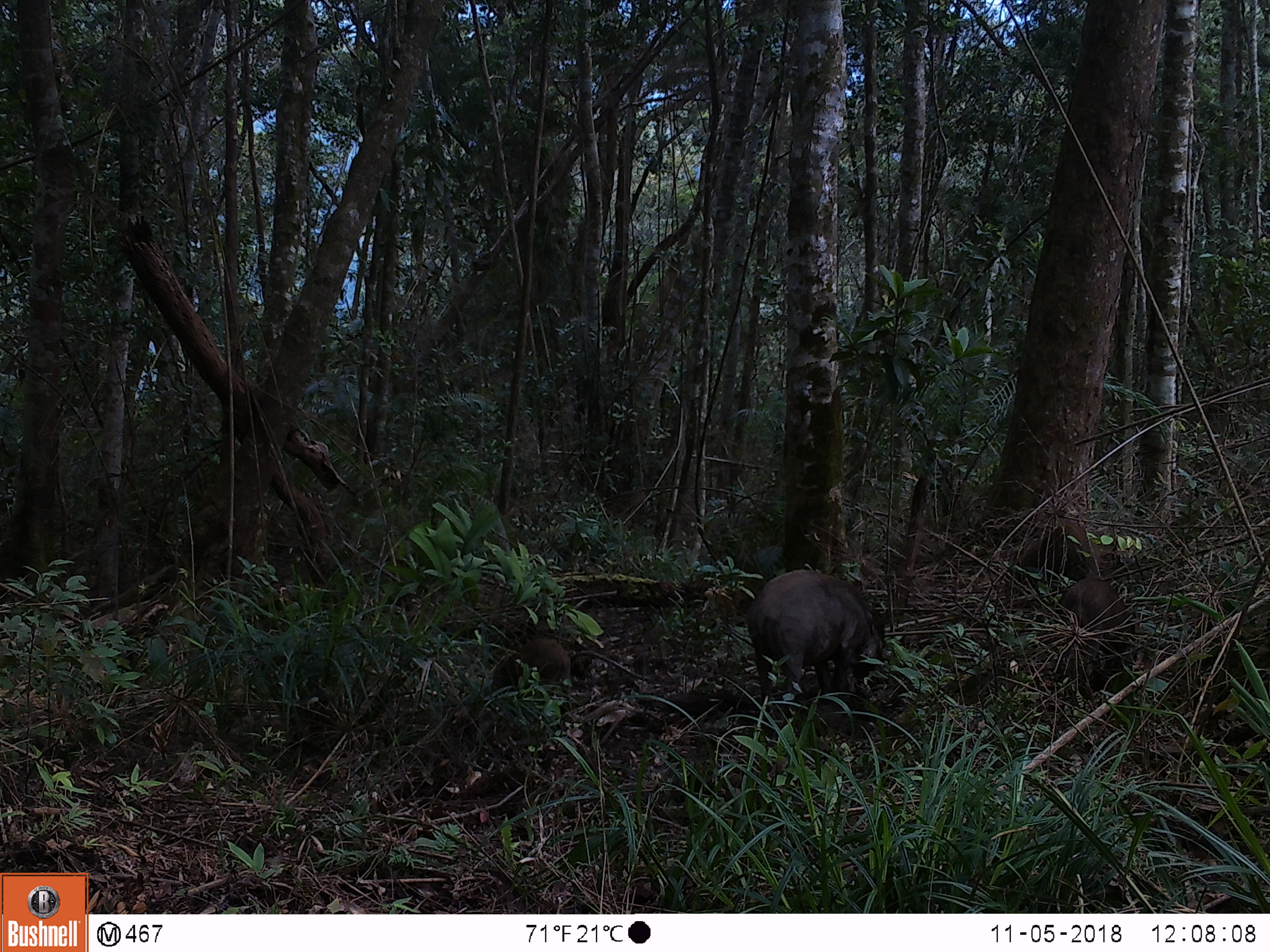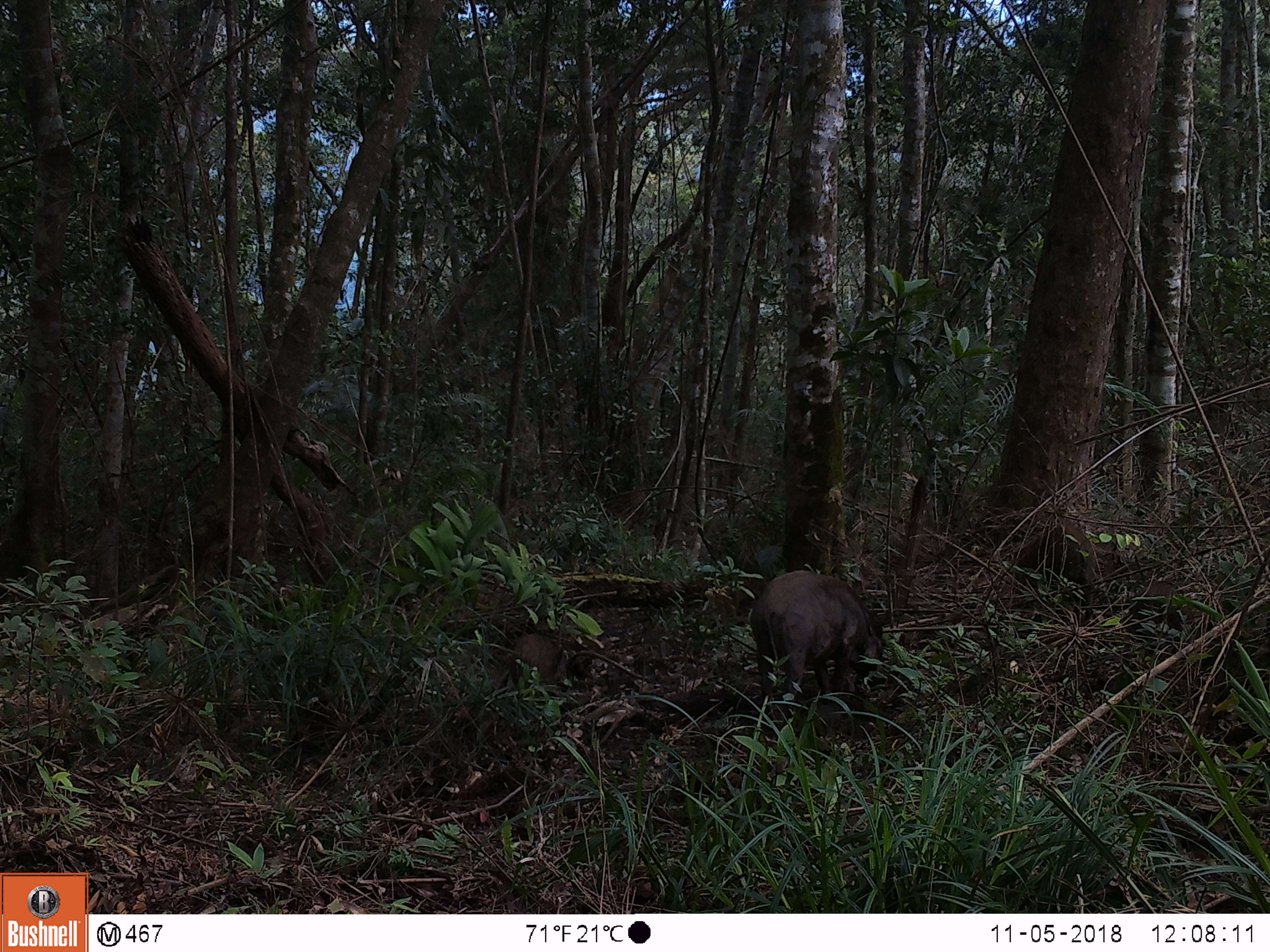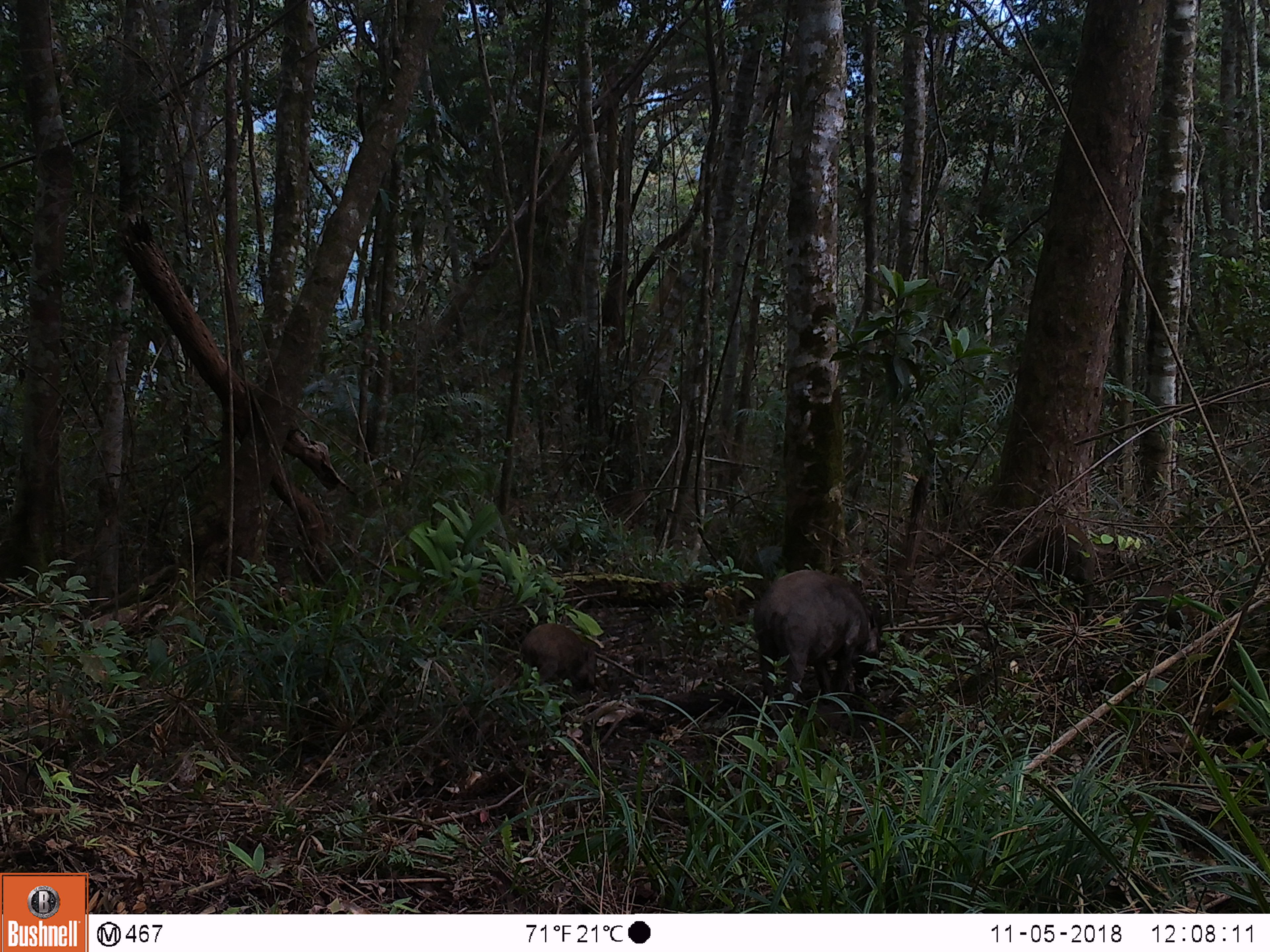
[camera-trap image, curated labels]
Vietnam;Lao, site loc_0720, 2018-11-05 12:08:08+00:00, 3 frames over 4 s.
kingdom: Animalia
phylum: Chordata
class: Mammalia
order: Artiodactyla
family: Suidae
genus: Sus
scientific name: Sus scrofa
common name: eurasian wild pig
Eurasian wild pig (Sus scrofa). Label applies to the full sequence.